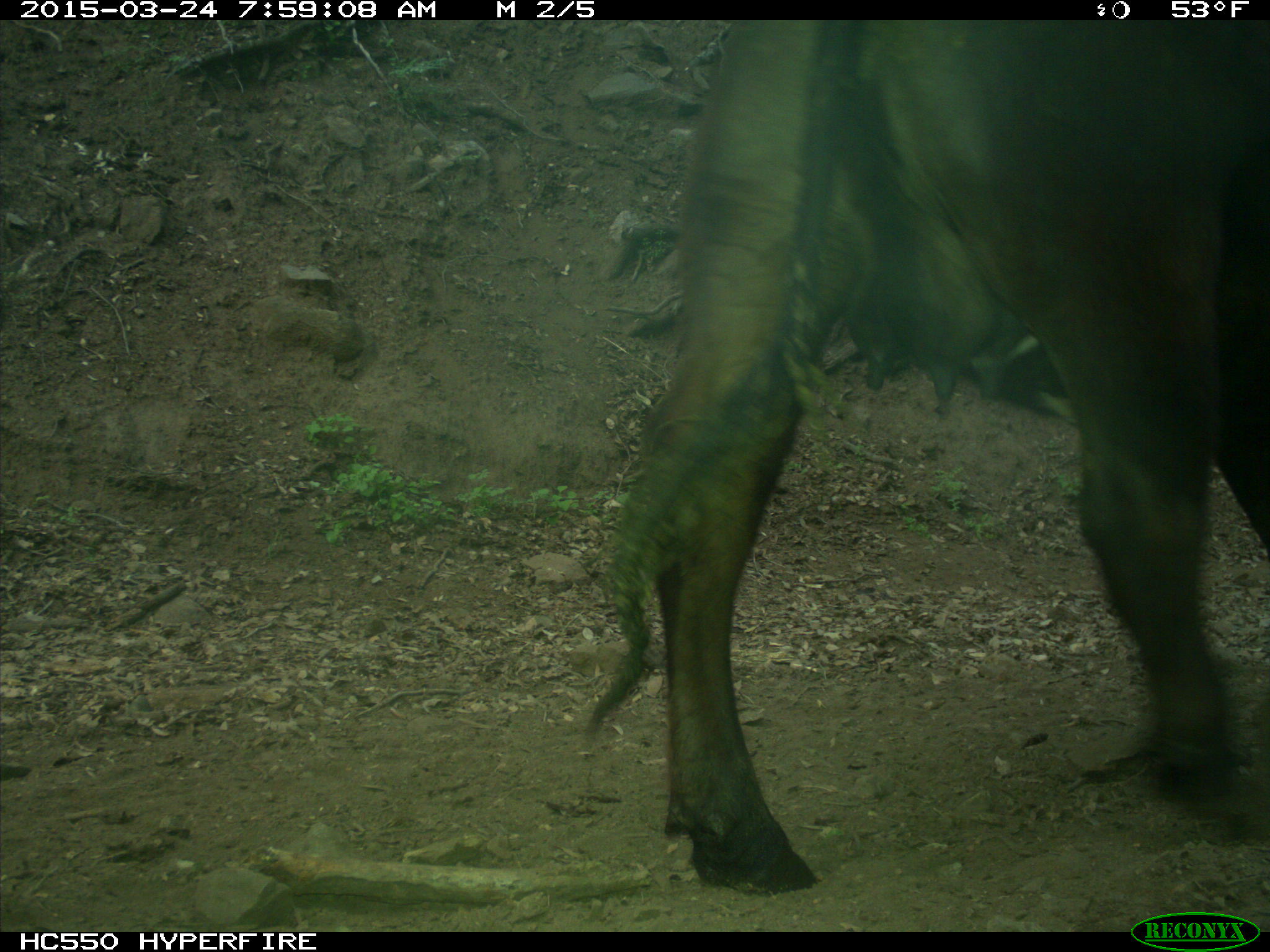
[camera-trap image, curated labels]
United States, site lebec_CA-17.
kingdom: Animalia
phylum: Chordata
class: Mammalia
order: Artiodactyla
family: Bovidae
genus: Bos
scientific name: Bos taurus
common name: domestic cow